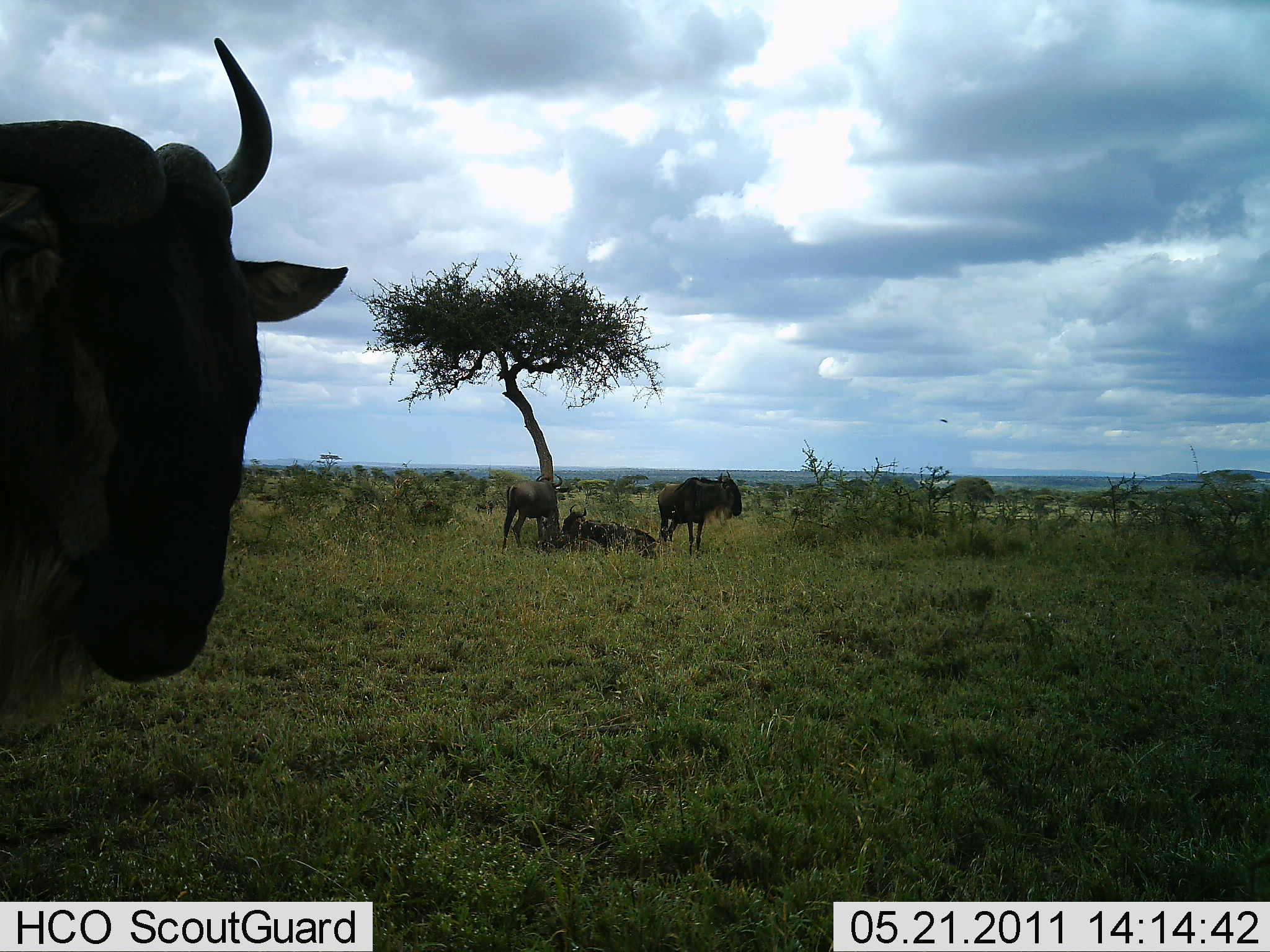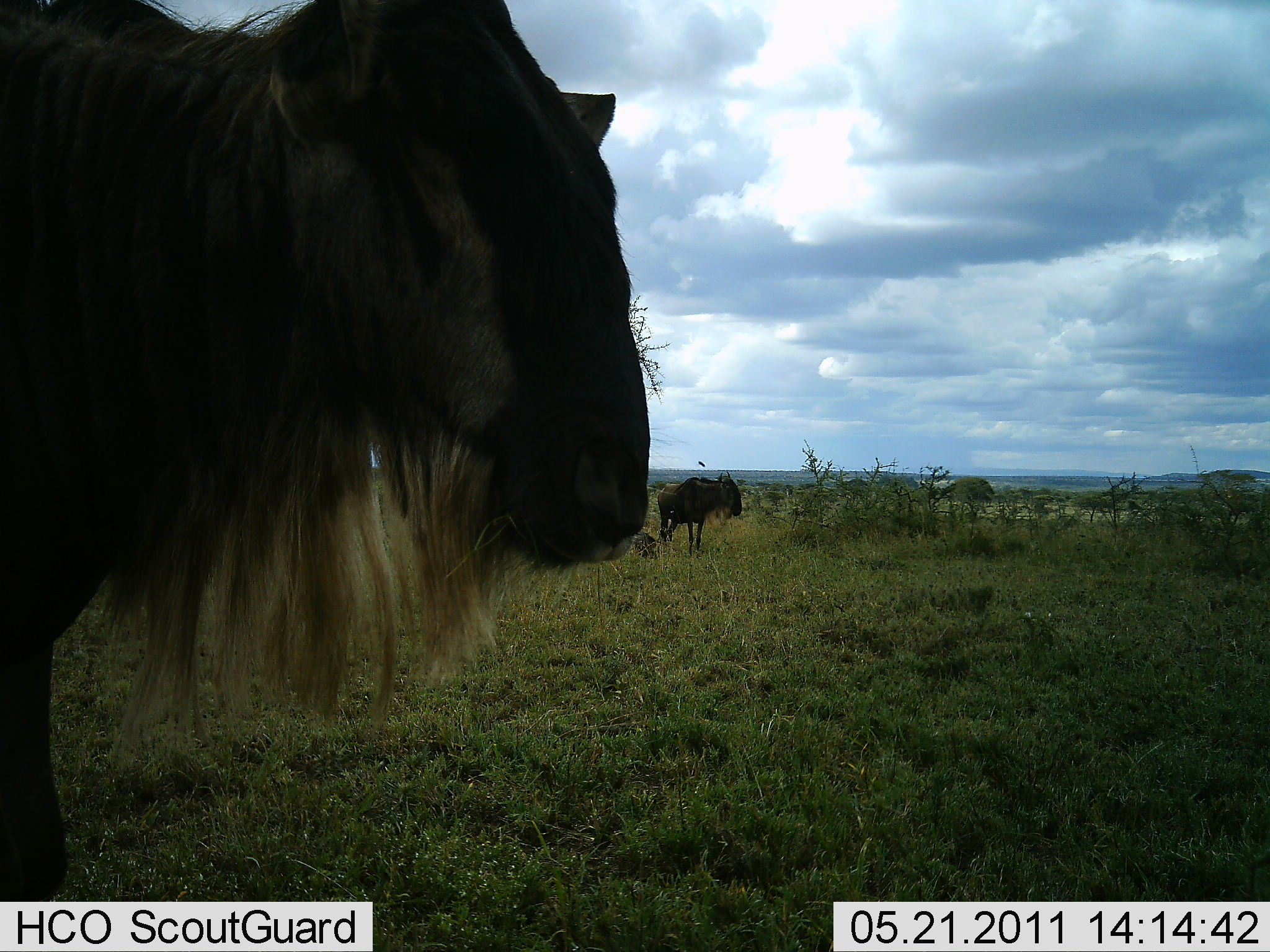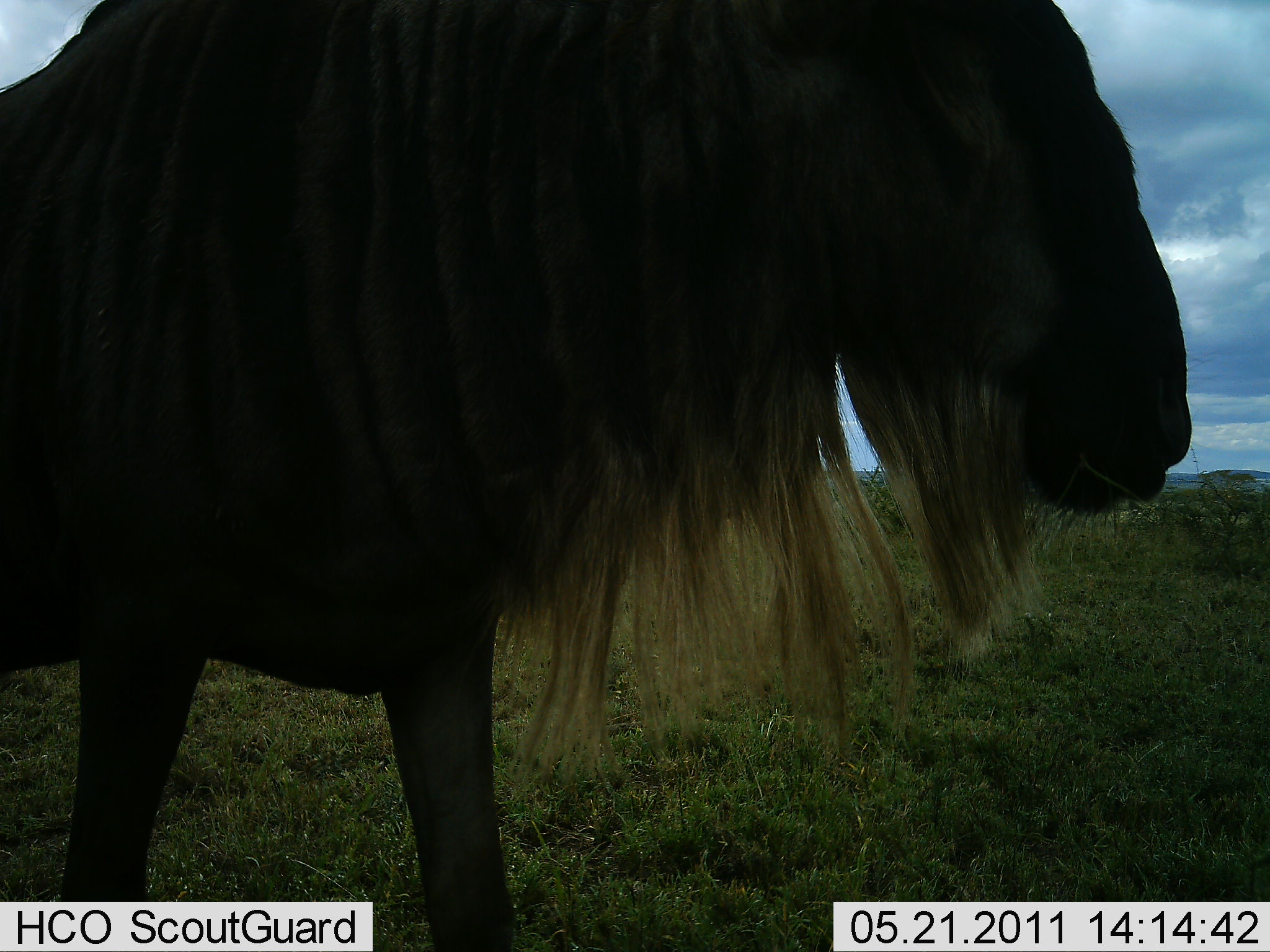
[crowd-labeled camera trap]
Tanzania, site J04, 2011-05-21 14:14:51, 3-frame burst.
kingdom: Animalia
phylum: Chordata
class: Mammalia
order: Artiodactyla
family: Bovidae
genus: Connochaetes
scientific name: Connochaetes taurinus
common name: blue wildebeest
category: wildebeest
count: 4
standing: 80%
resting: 60%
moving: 73%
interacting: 7%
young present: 0%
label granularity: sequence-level